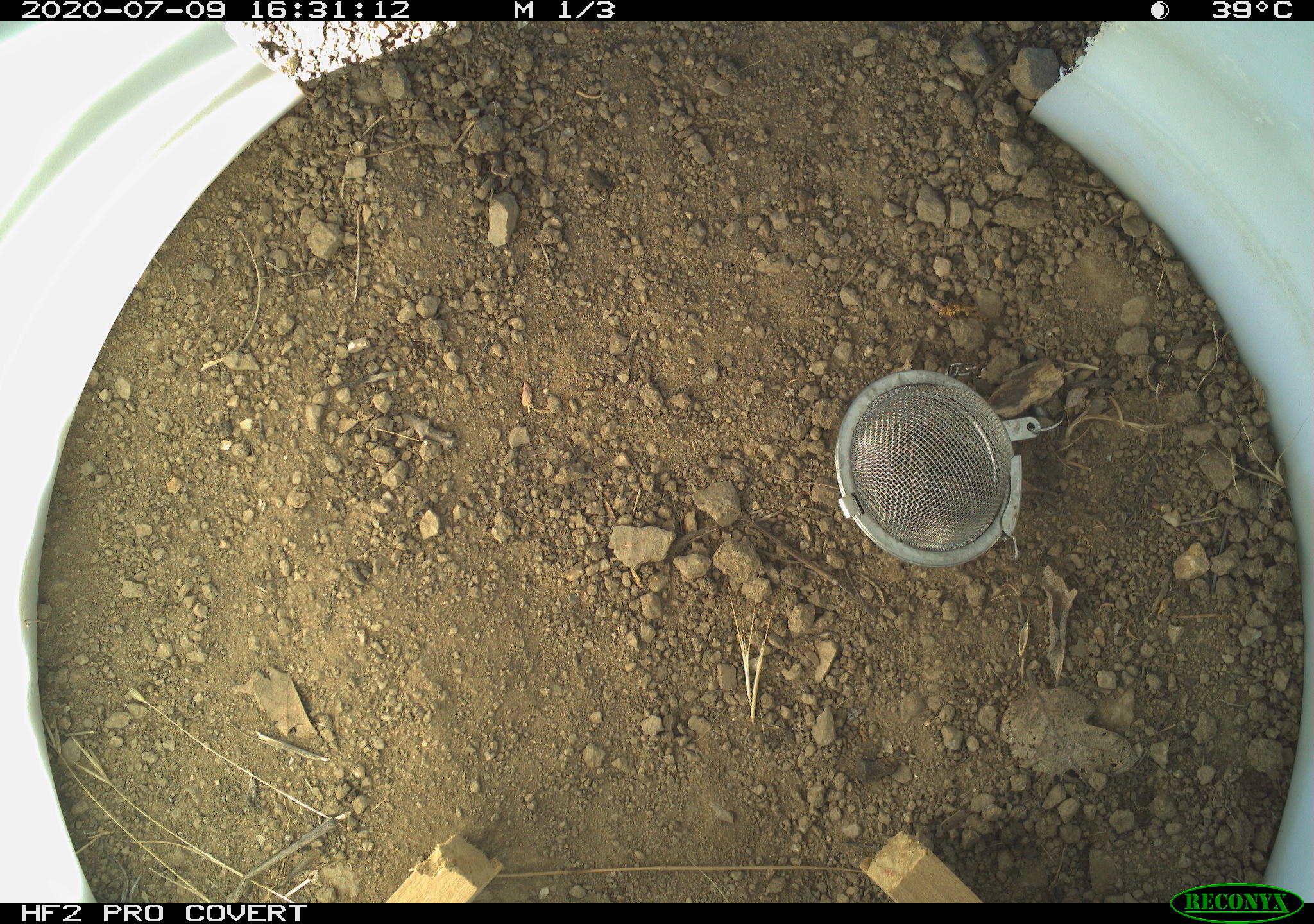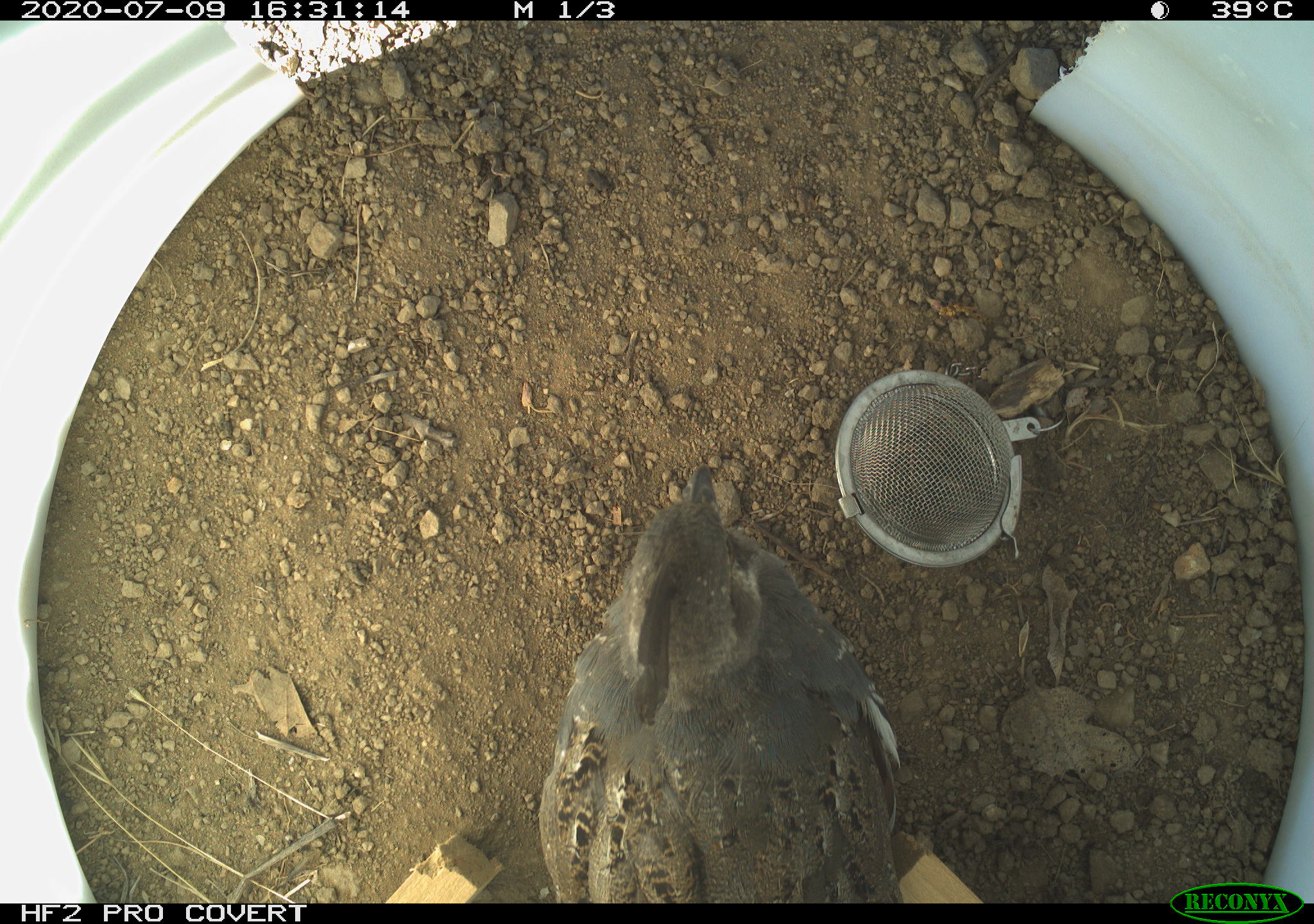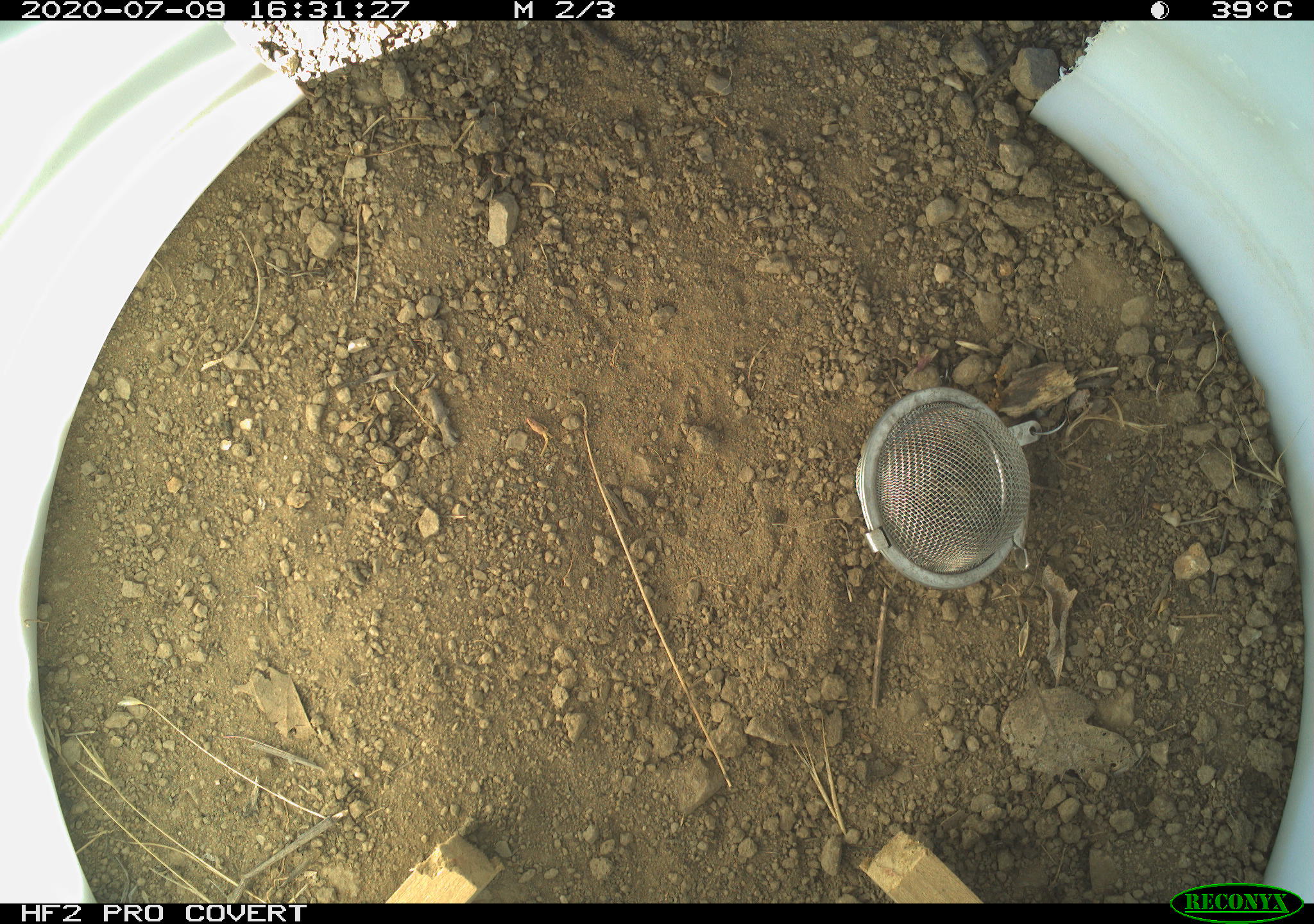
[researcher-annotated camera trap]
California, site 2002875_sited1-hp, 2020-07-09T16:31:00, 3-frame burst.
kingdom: Animalia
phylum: Chordata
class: Aves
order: Galliformes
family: Phasianidae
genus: Ophrysia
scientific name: Ophrysia superciliosa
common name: mountain quail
Mountain quail (Ophrysia superciliosa).